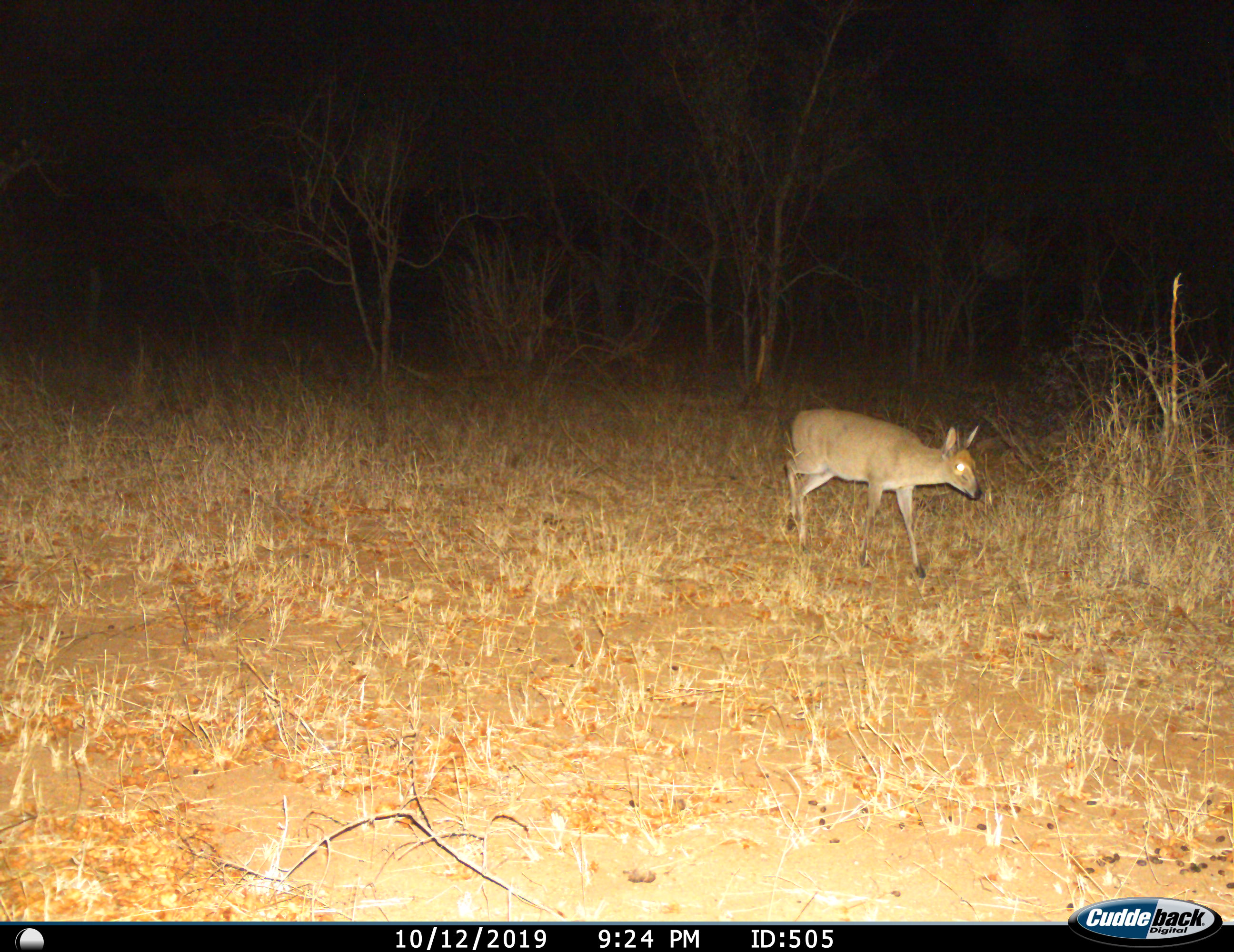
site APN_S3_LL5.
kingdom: Animalia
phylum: Chordata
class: Mammalia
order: Artiodactyla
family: Bovidae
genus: Sylvicapra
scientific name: Sylvicapra grimmia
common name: common duiker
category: duikercommongrey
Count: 1.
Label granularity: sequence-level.